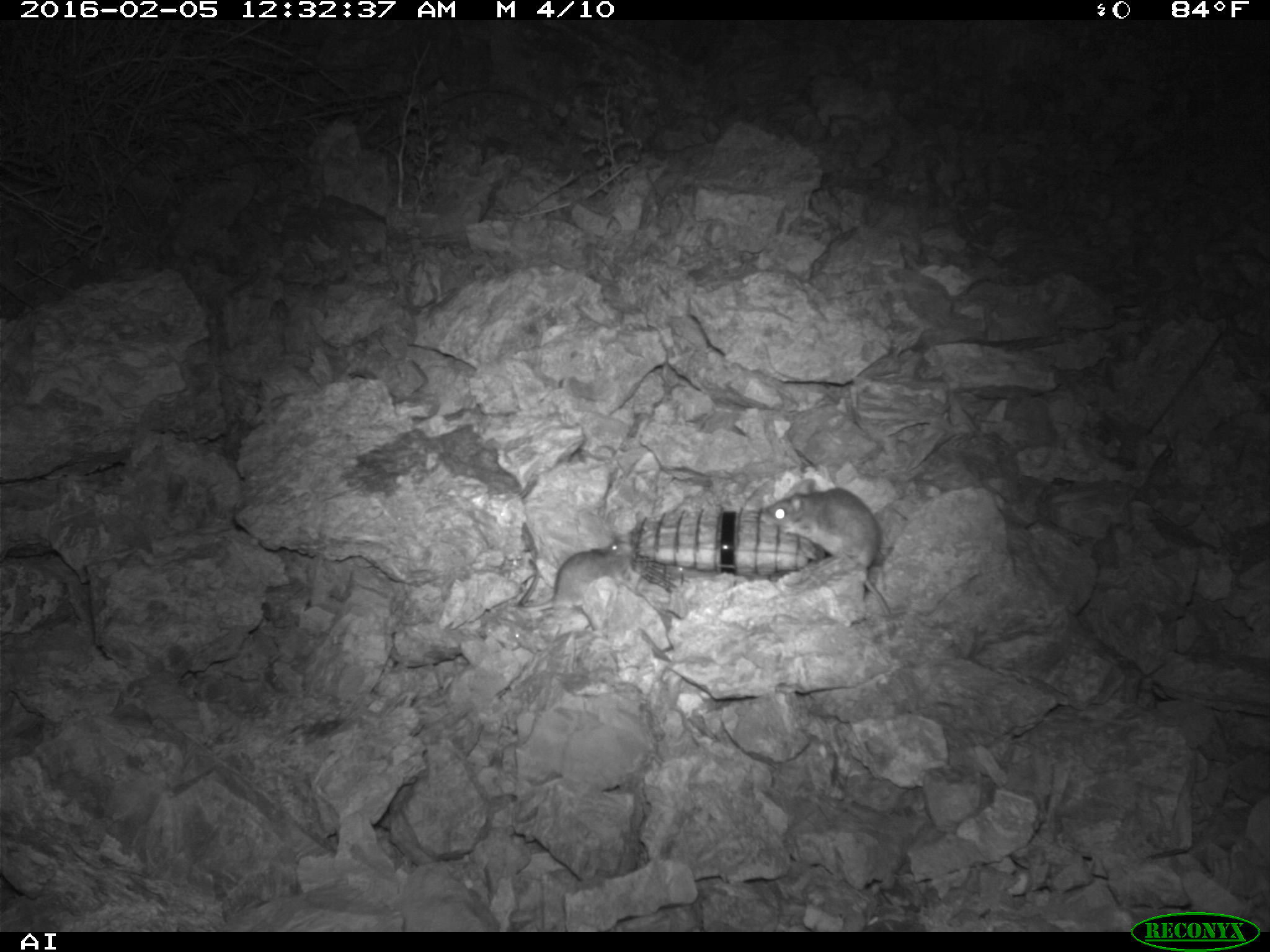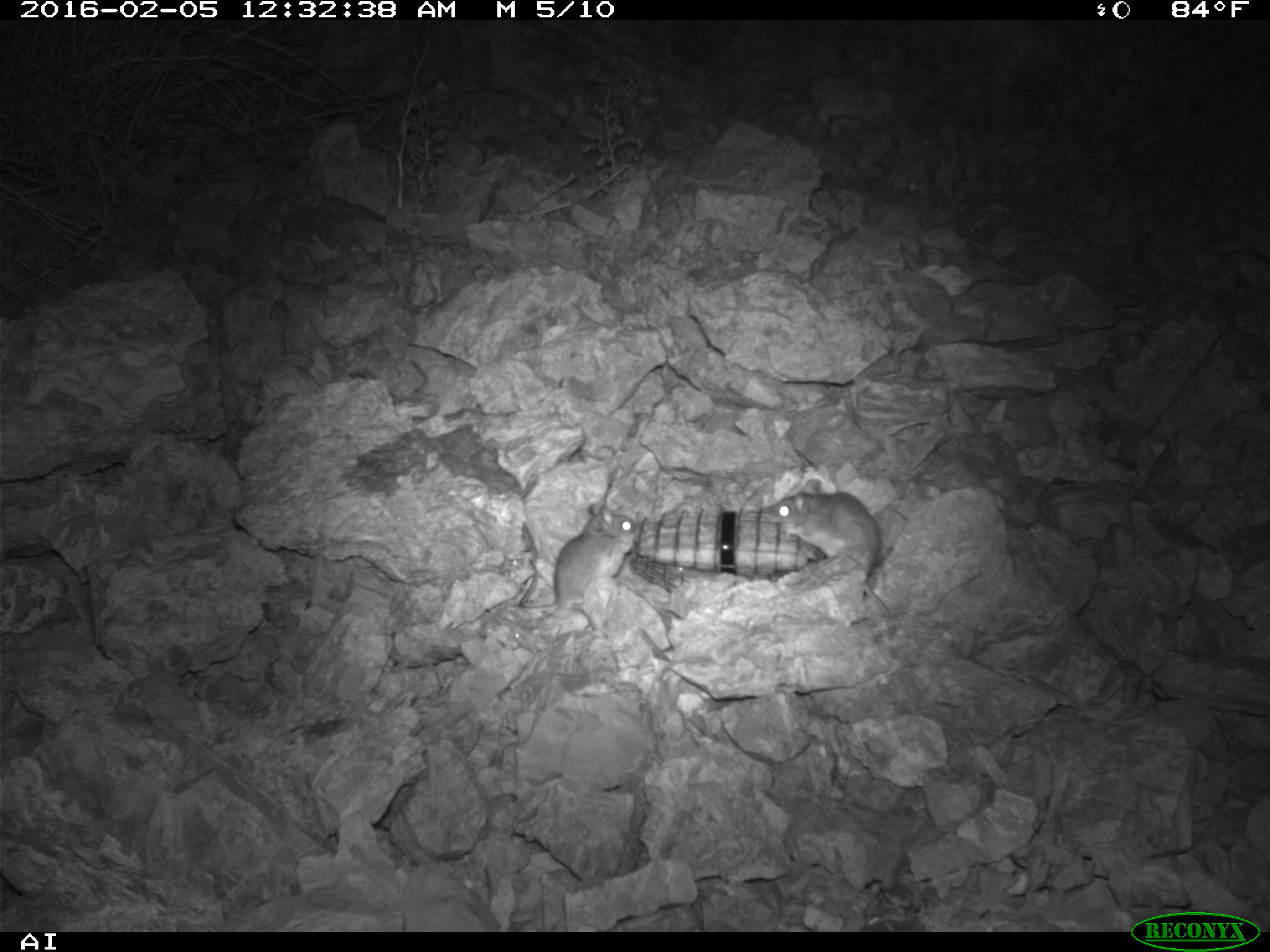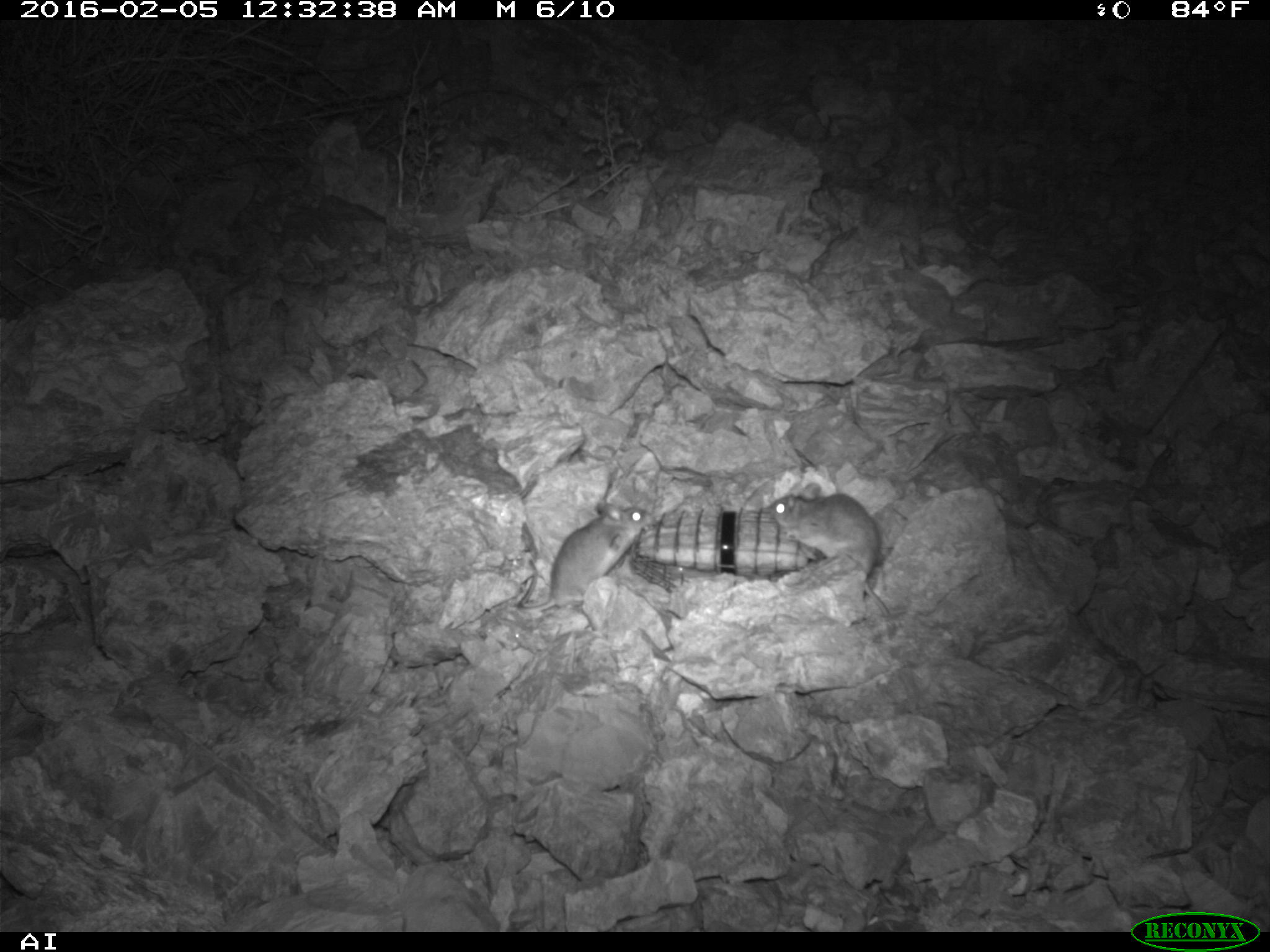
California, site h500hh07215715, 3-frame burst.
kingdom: Animalia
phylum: Chordata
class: Mammalia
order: Rodentia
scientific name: Rodentia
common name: rodent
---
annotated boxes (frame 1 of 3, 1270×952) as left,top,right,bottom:
rodent: 760,477,893,617; 517,536,634,622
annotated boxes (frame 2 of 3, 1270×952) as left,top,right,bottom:
rodent: 765,478,893,617; 505,501,639,624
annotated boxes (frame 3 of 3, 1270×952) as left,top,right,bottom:
rodent: 767,482,889,619; 516,499,653,612